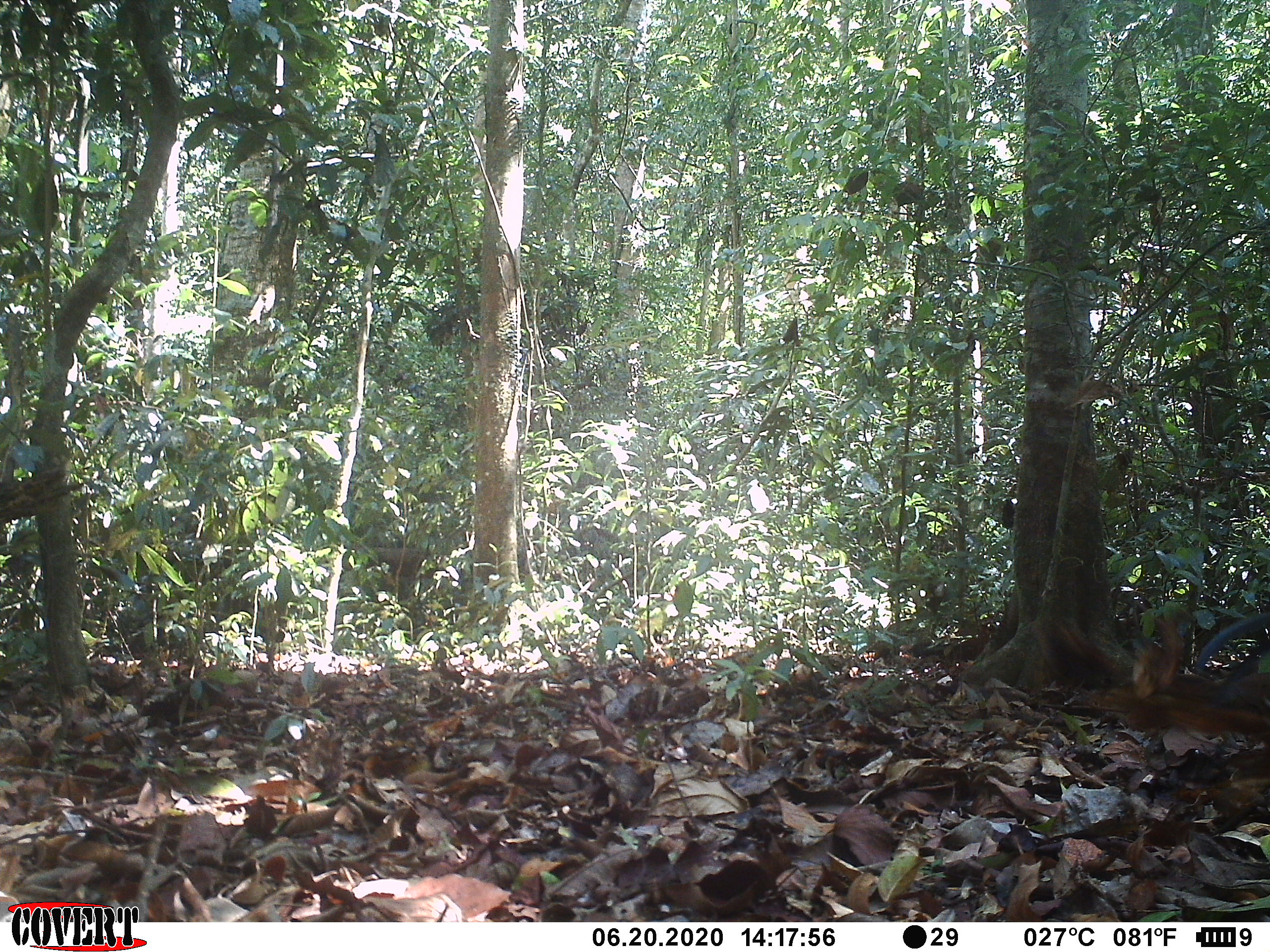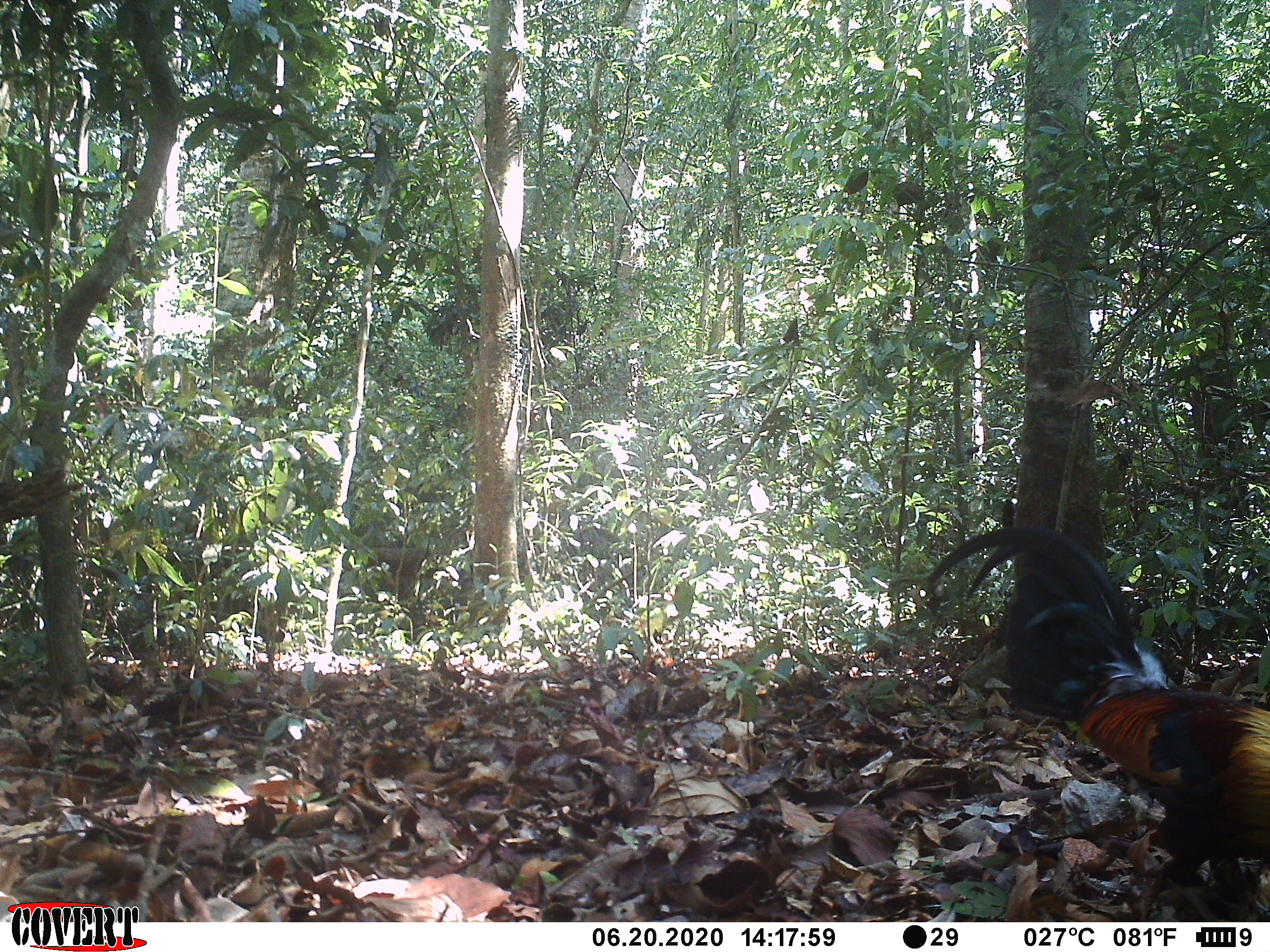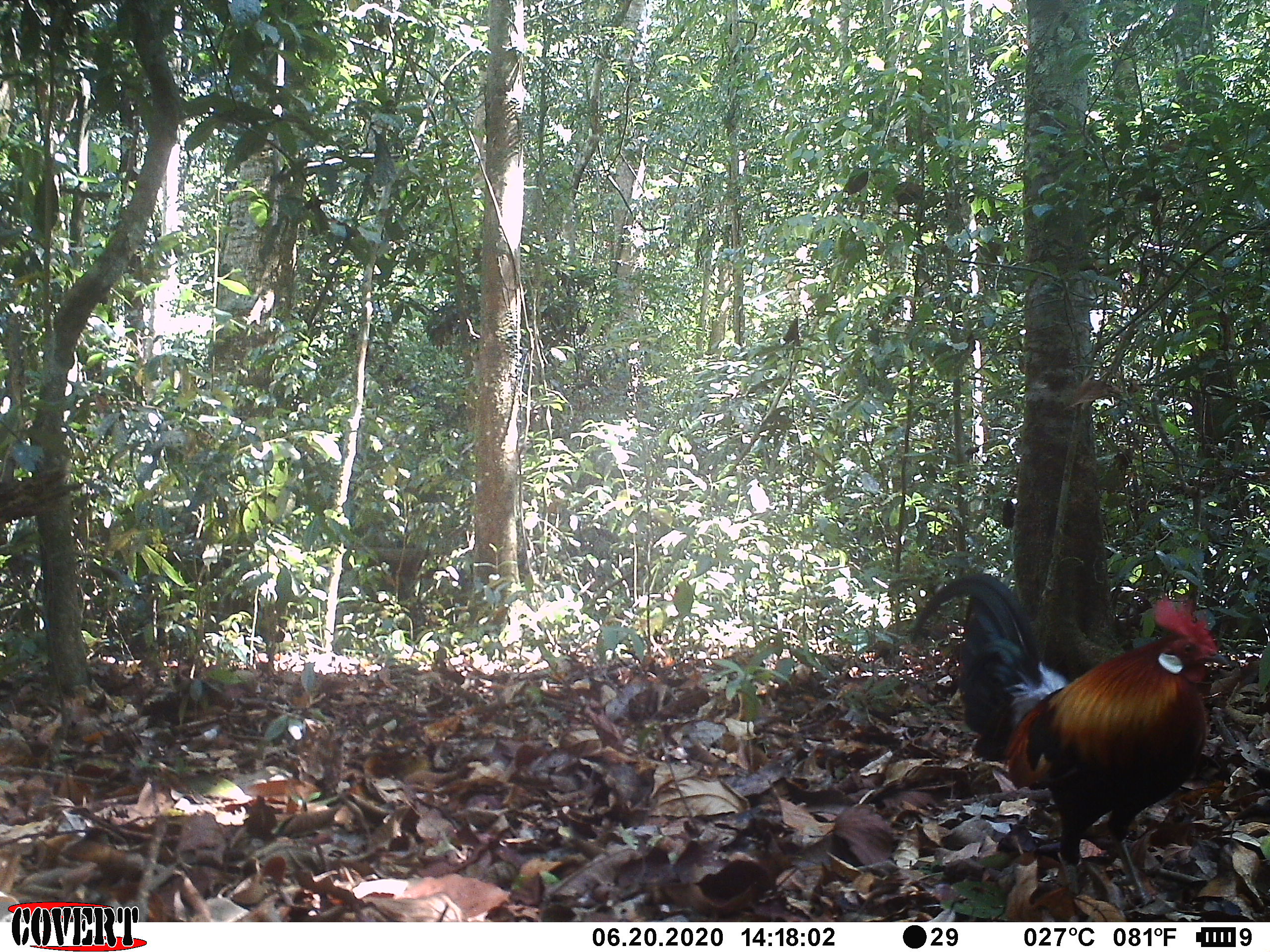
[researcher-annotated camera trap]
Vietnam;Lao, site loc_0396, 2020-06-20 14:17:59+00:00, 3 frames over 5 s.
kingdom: Animalia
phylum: Chordata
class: Aves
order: Galliformes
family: Phasianidae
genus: Gallus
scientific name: Gallus gallus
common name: red junglefowl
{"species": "red junglefowl (Gallus gallus)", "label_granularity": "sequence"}